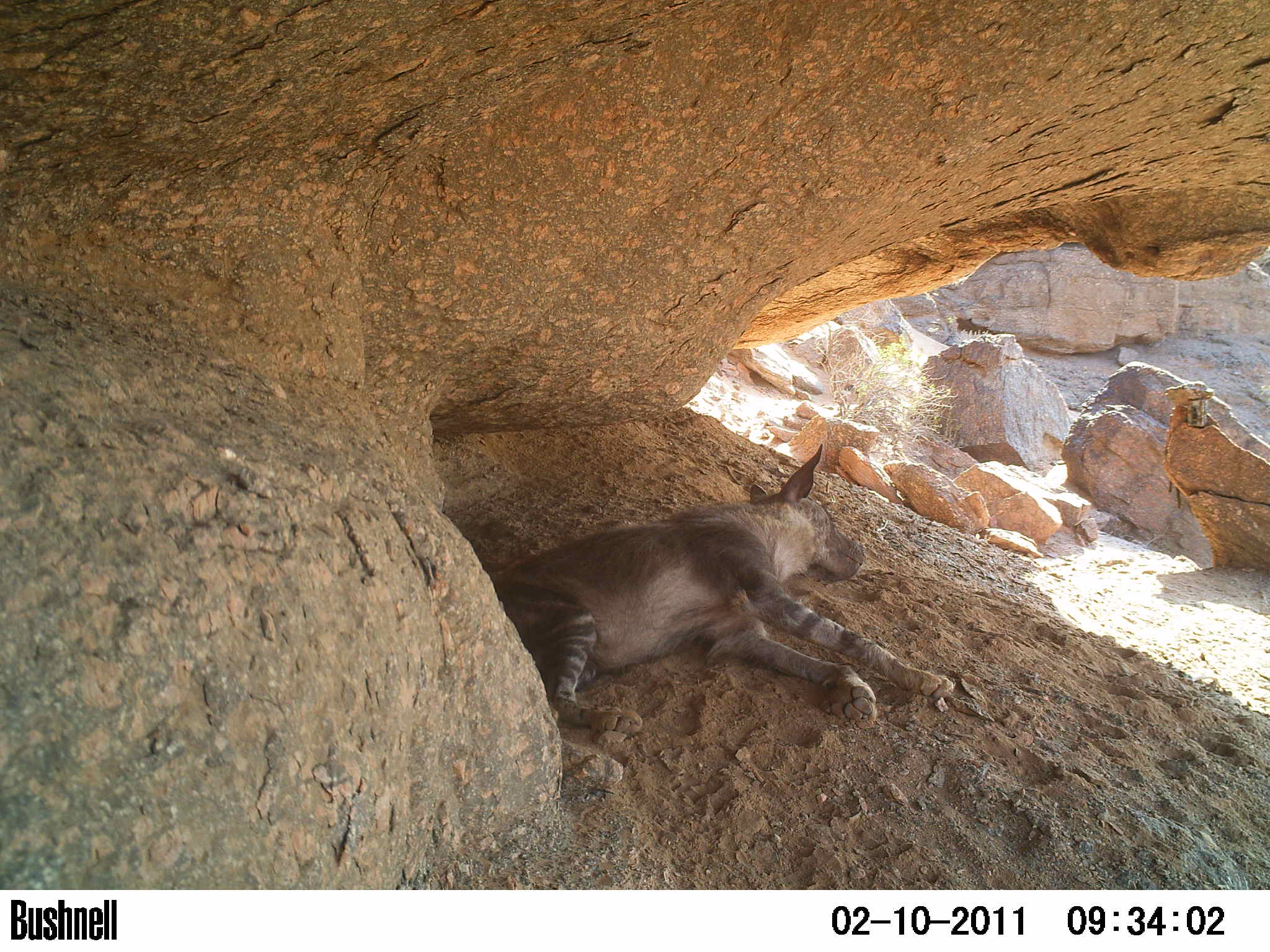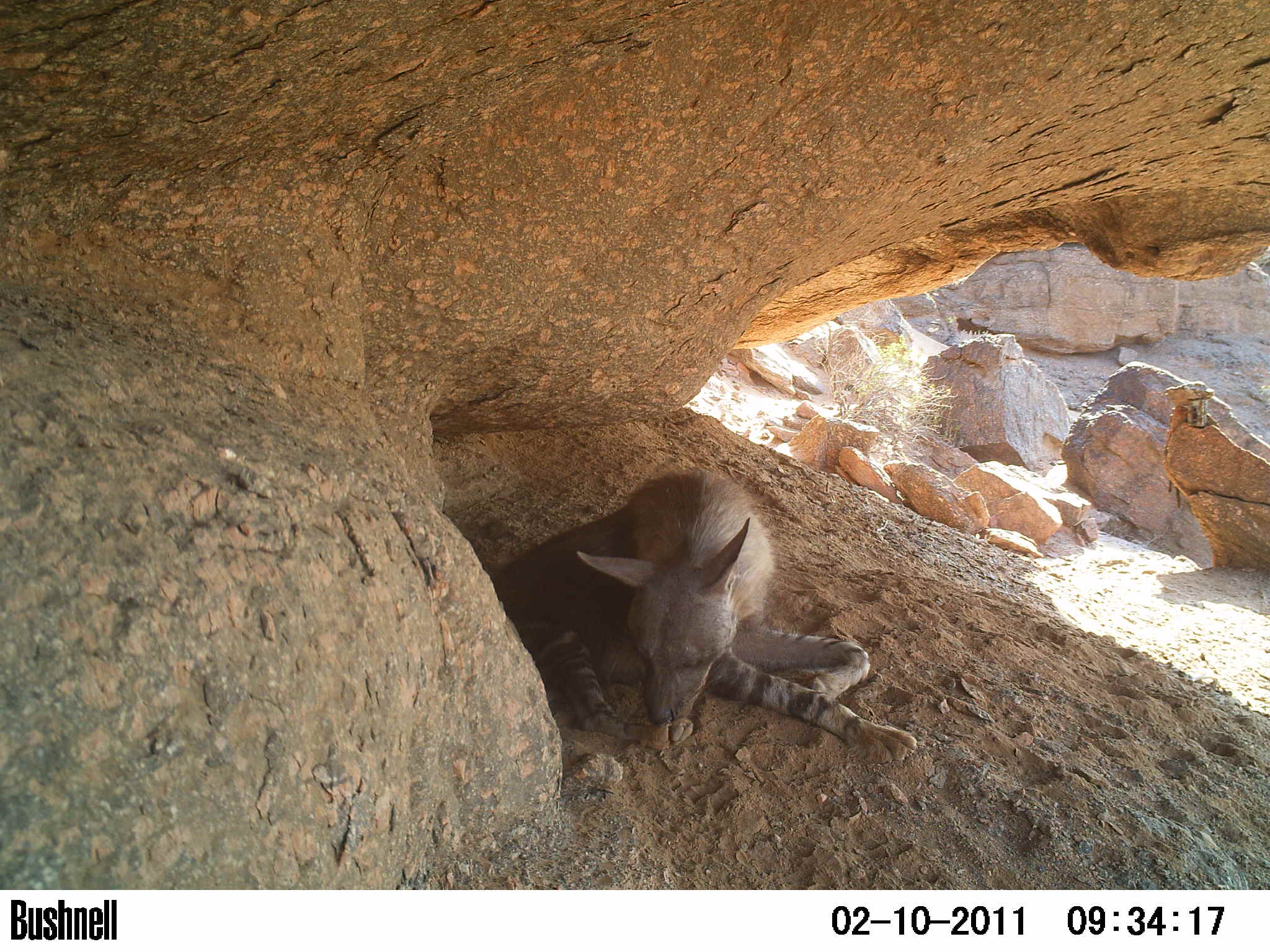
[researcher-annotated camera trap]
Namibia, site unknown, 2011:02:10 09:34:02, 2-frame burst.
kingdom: Animalia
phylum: Chordata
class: Mammalia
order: Carnivora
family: Hyaenidae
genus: Parahyaena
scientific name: Parahyaena brunnea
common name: brown hyena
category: hyaena brunnea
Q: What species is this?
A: Hyaena brunnea (brown hyena) (Parahyaena brunnea).